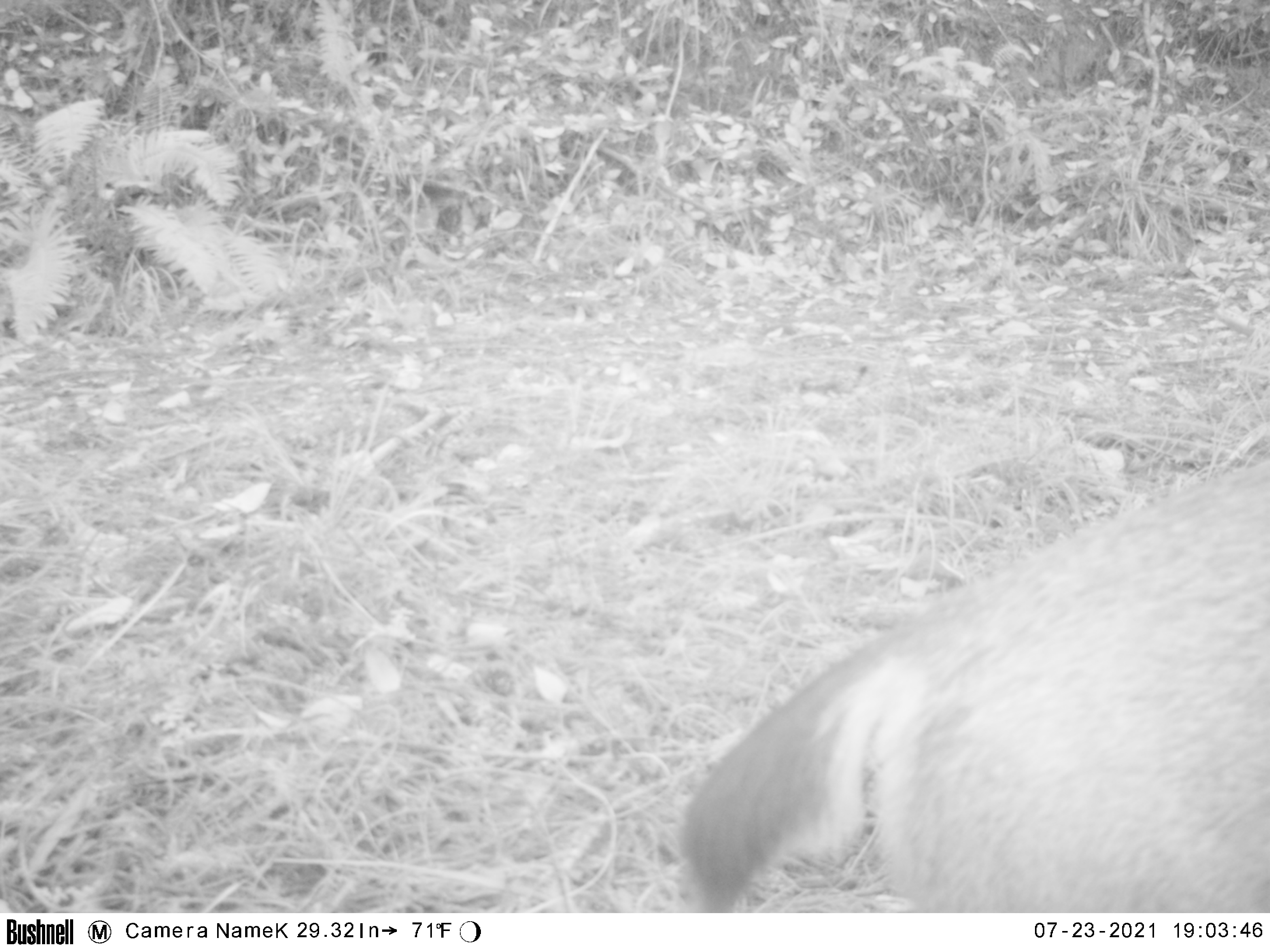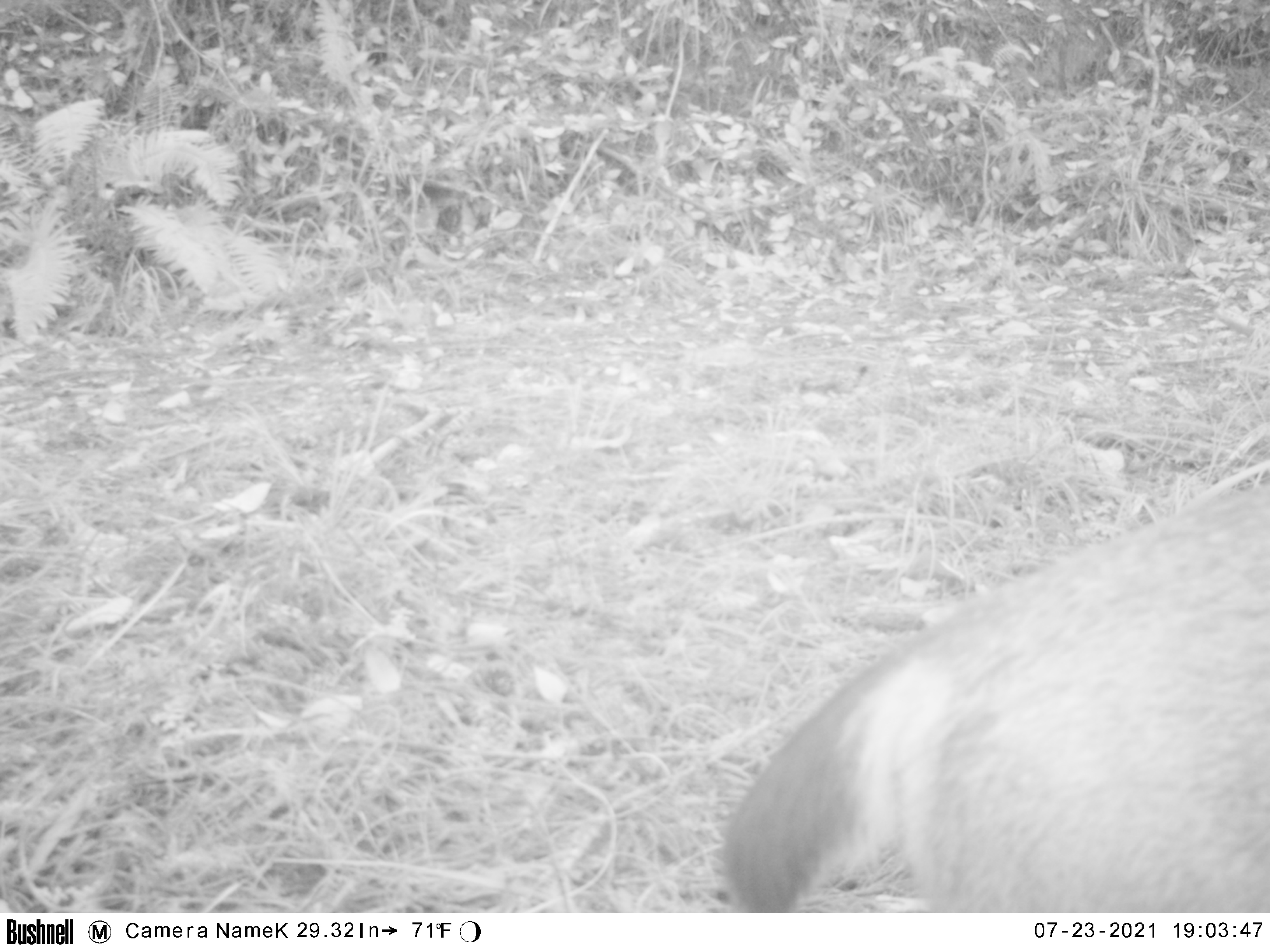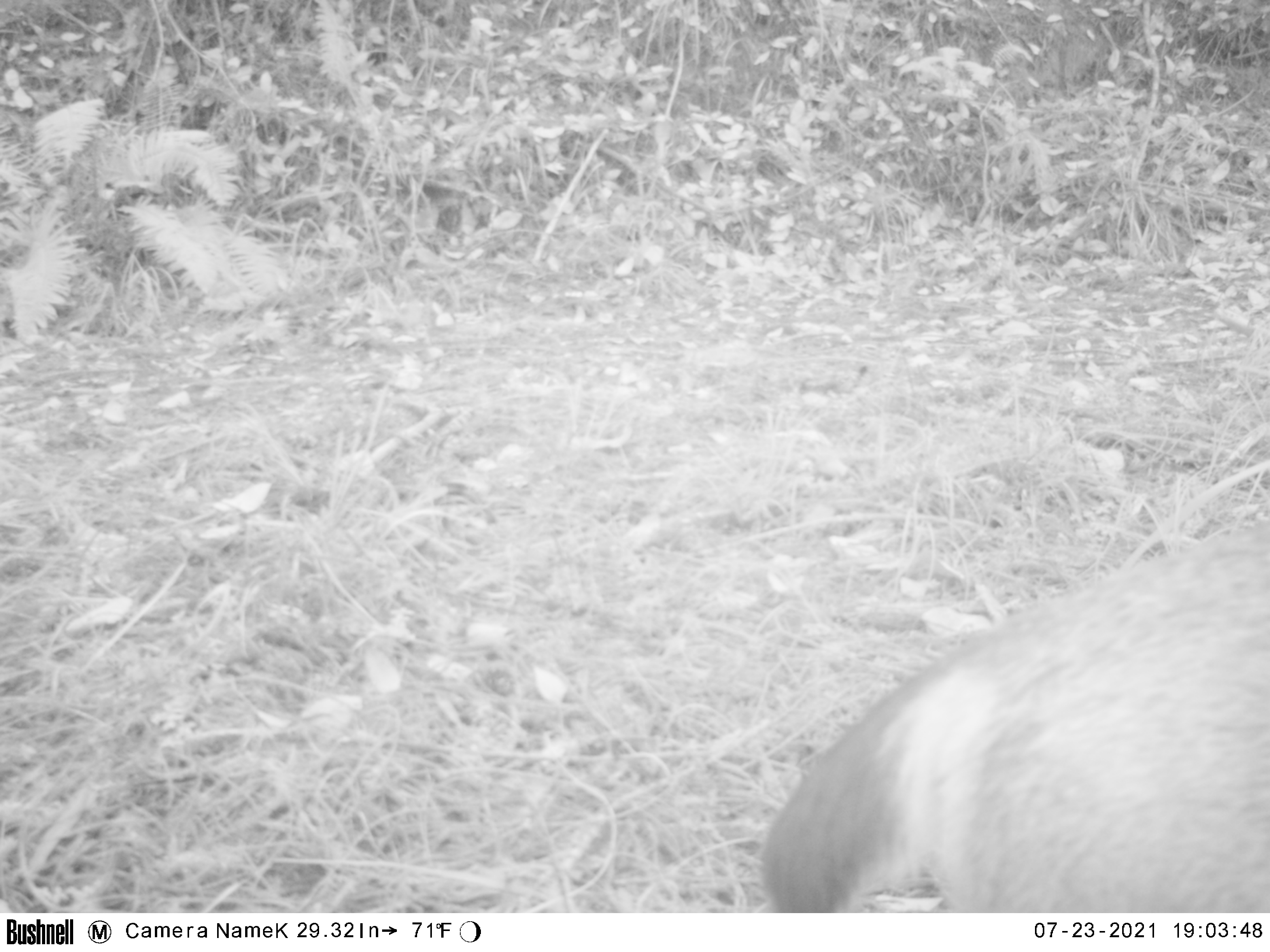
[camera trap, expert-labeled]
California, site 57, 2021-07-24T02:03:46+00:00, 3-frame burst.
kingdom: Animalia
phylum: Chordata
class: Mammalia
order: Artiodactyla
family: Cervidae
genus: Odocoileus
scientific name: Odocoileus hemionus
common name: mule deer